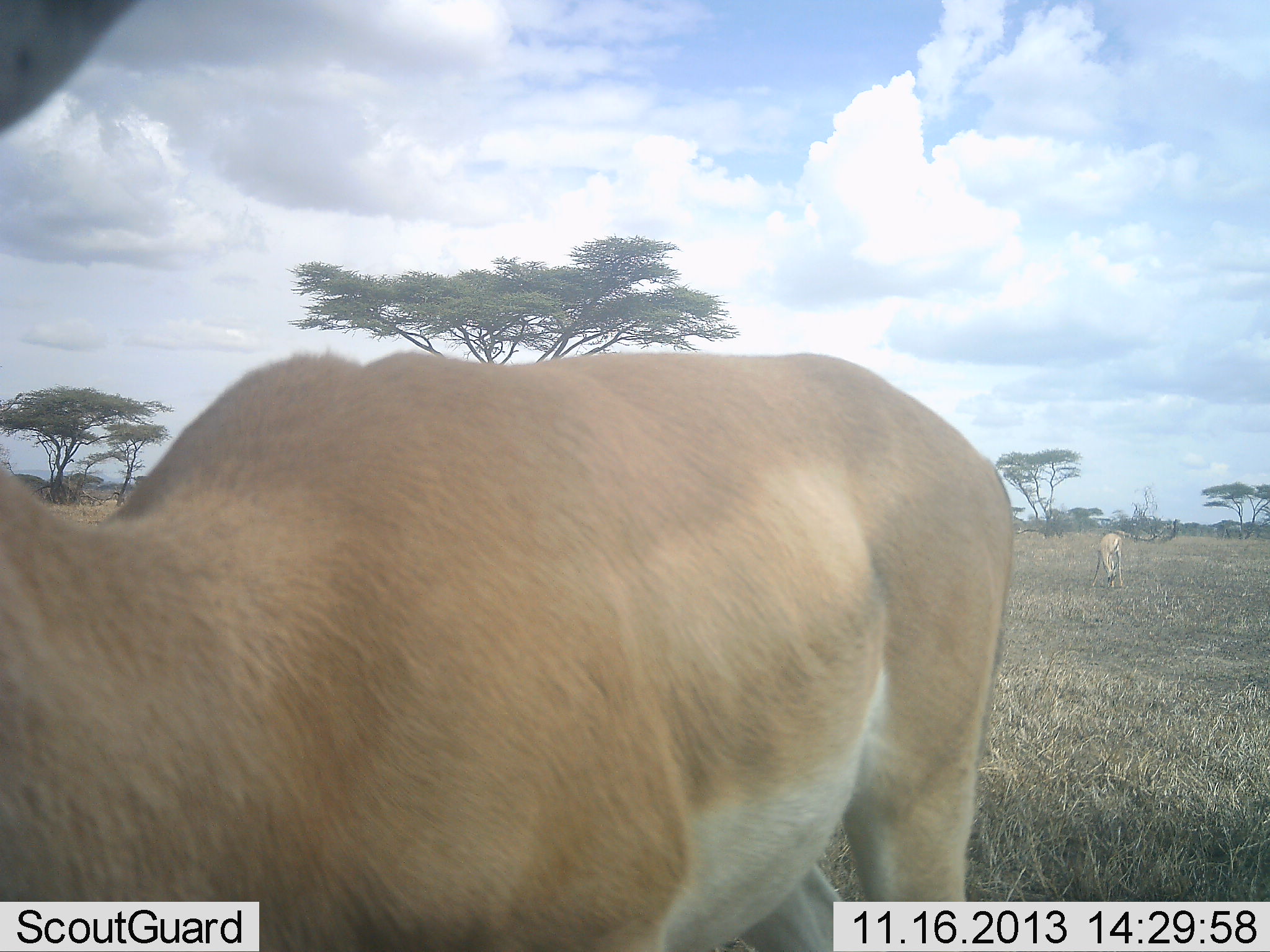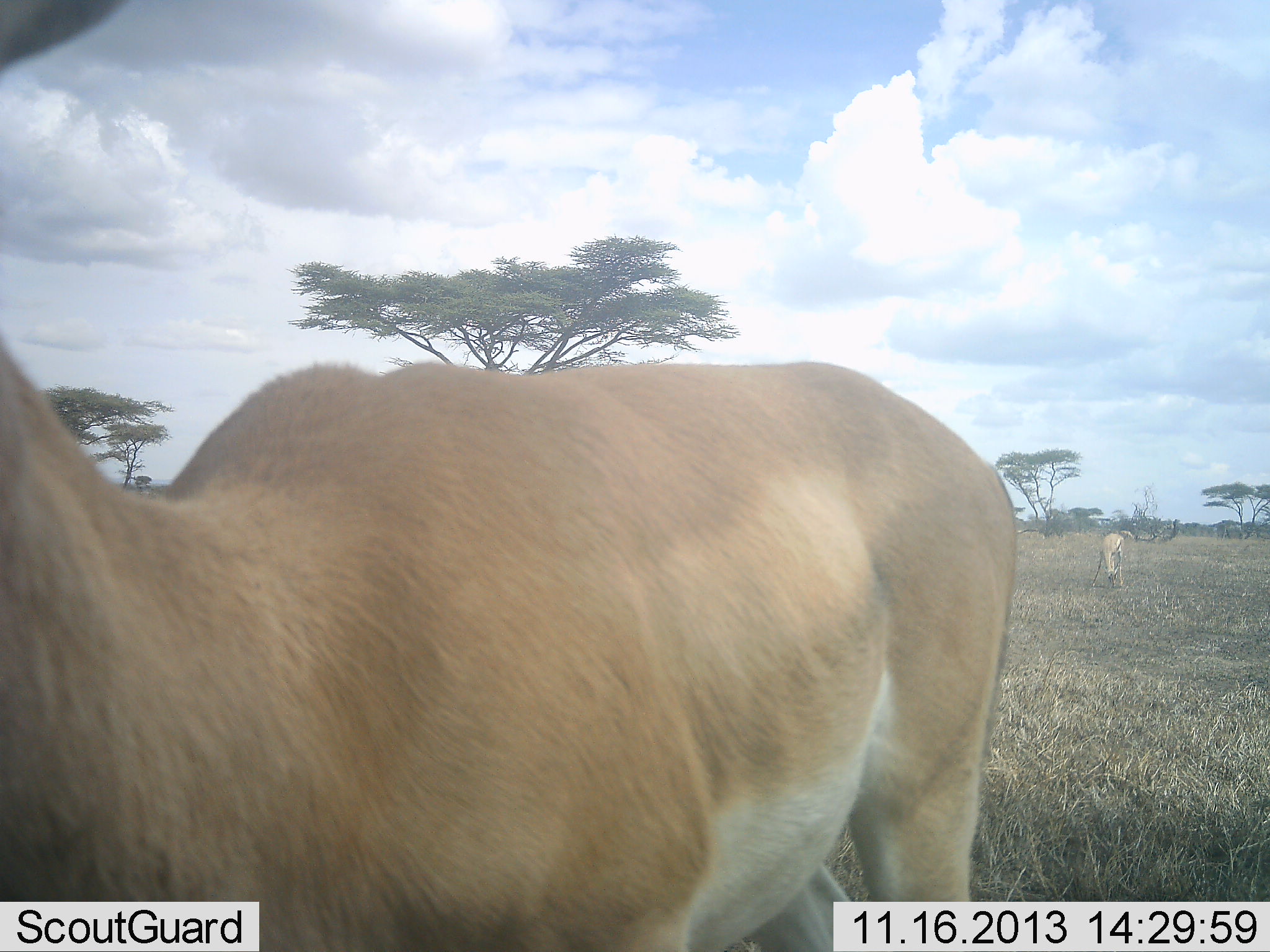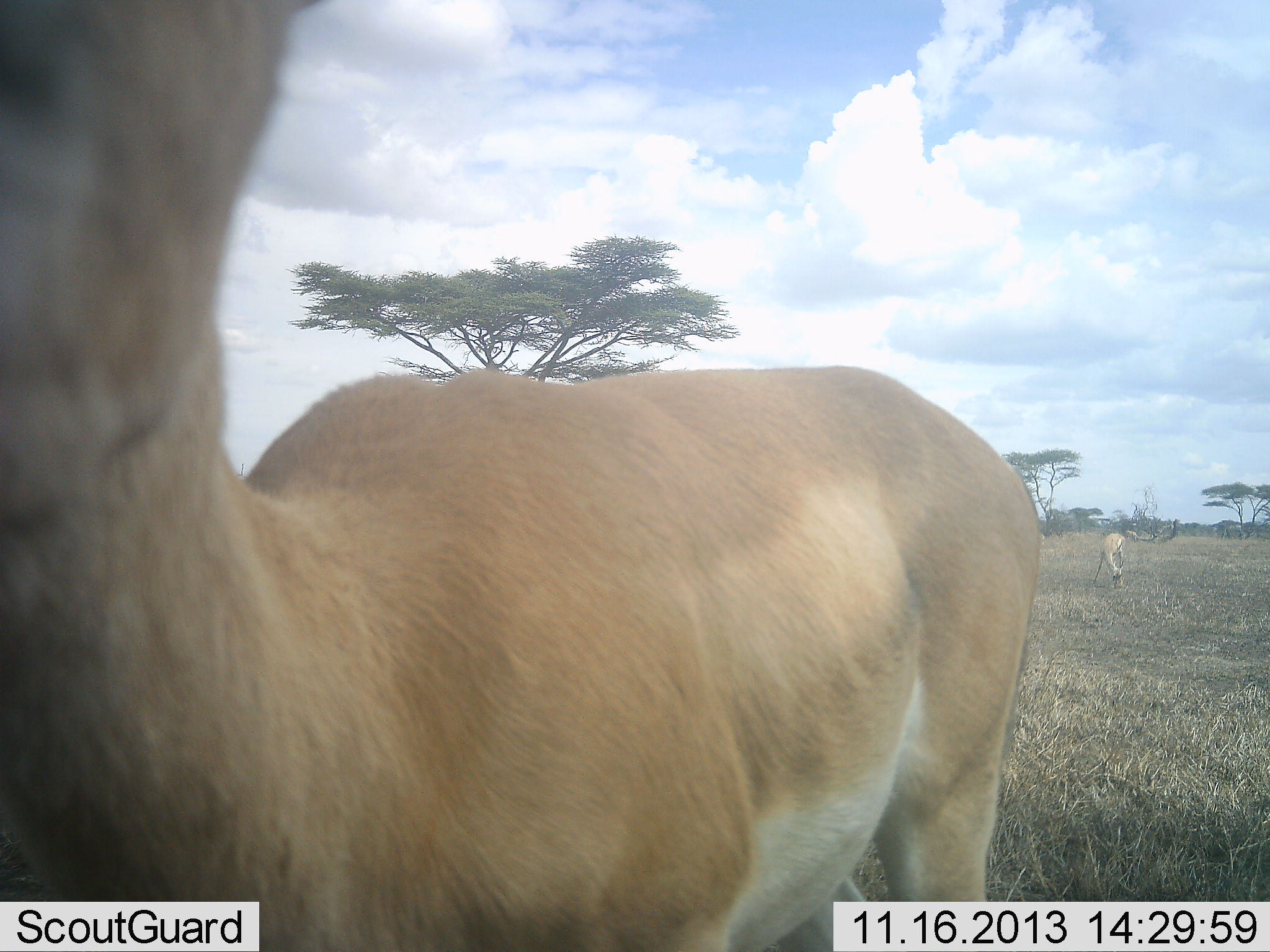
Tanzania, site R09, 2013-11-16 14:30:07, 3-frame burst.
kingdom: Animalia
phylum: Chordata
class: Mammalia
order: Artiodactyla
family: Bovidae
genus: Nanger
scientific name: Nanger granti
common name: grant's gazelle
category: gazellegrants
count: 2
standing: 80%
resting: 3%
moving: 13%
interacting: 3%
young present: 0%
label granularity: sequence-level